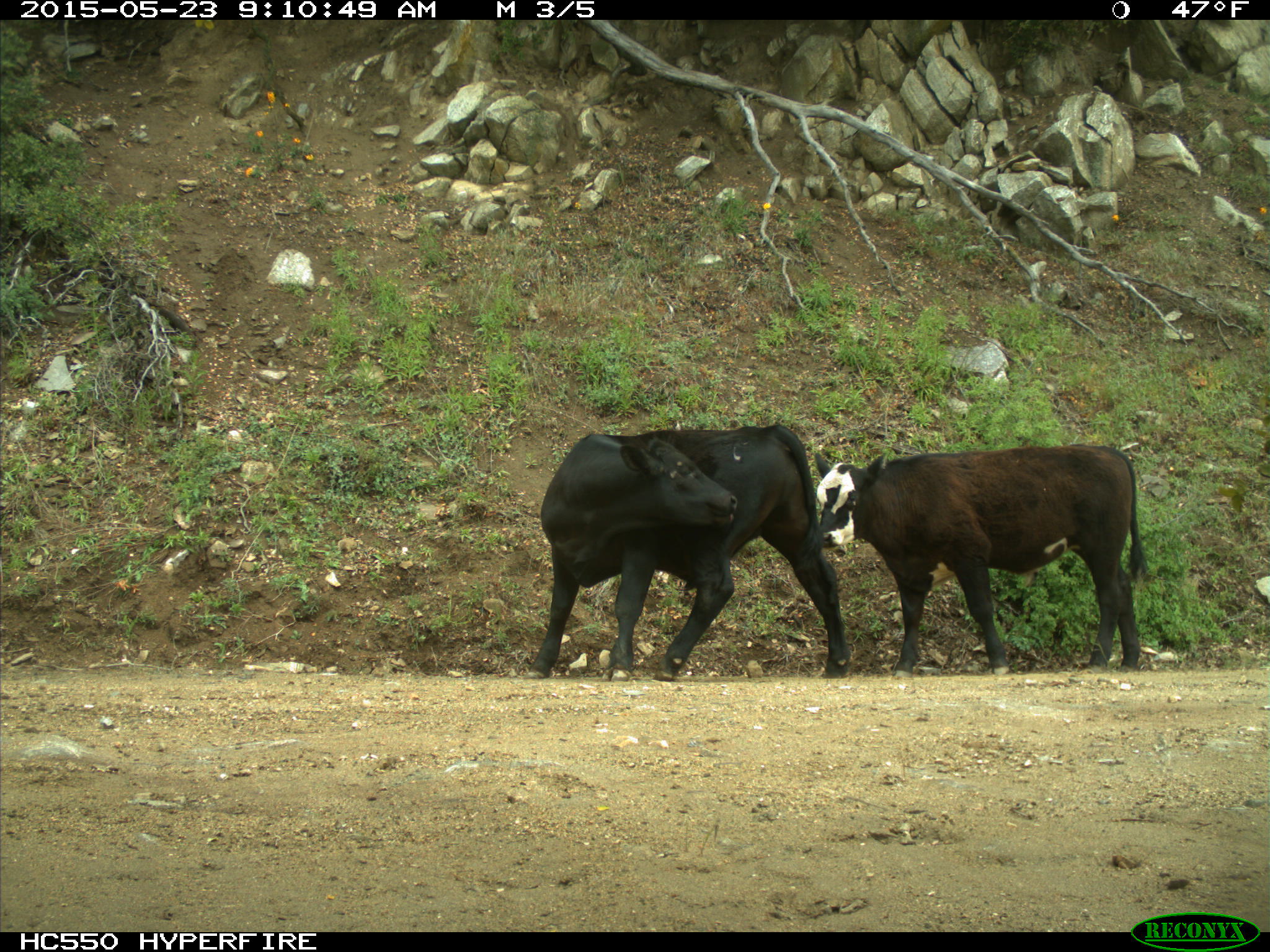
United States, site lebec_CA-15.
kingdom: Animalia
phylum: Chordata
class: Mammalia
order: Artiodactyla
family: Bovidae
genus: Bos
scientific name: Bos taurus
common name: domestic cow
Bos taurus (domestic cow).